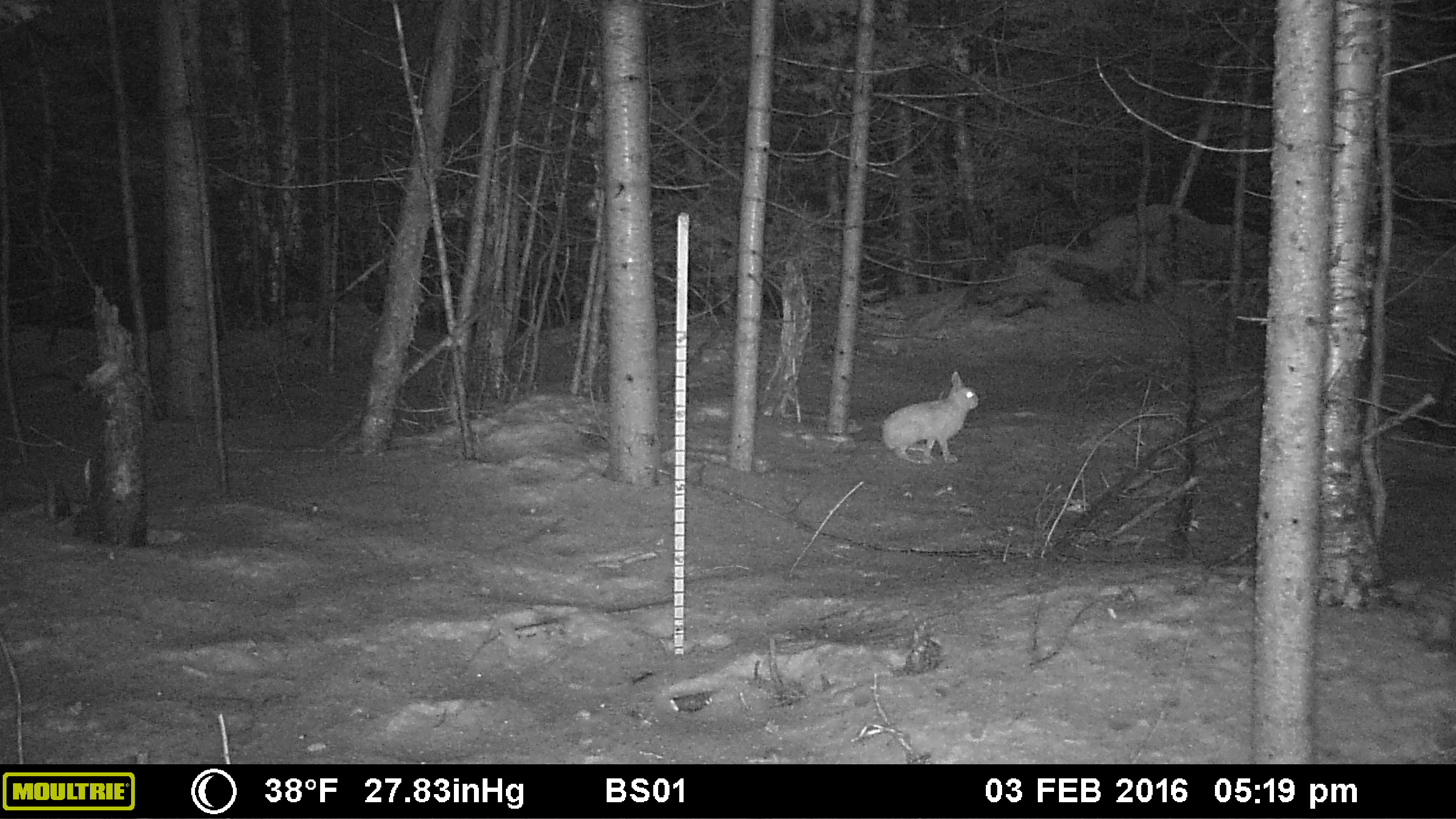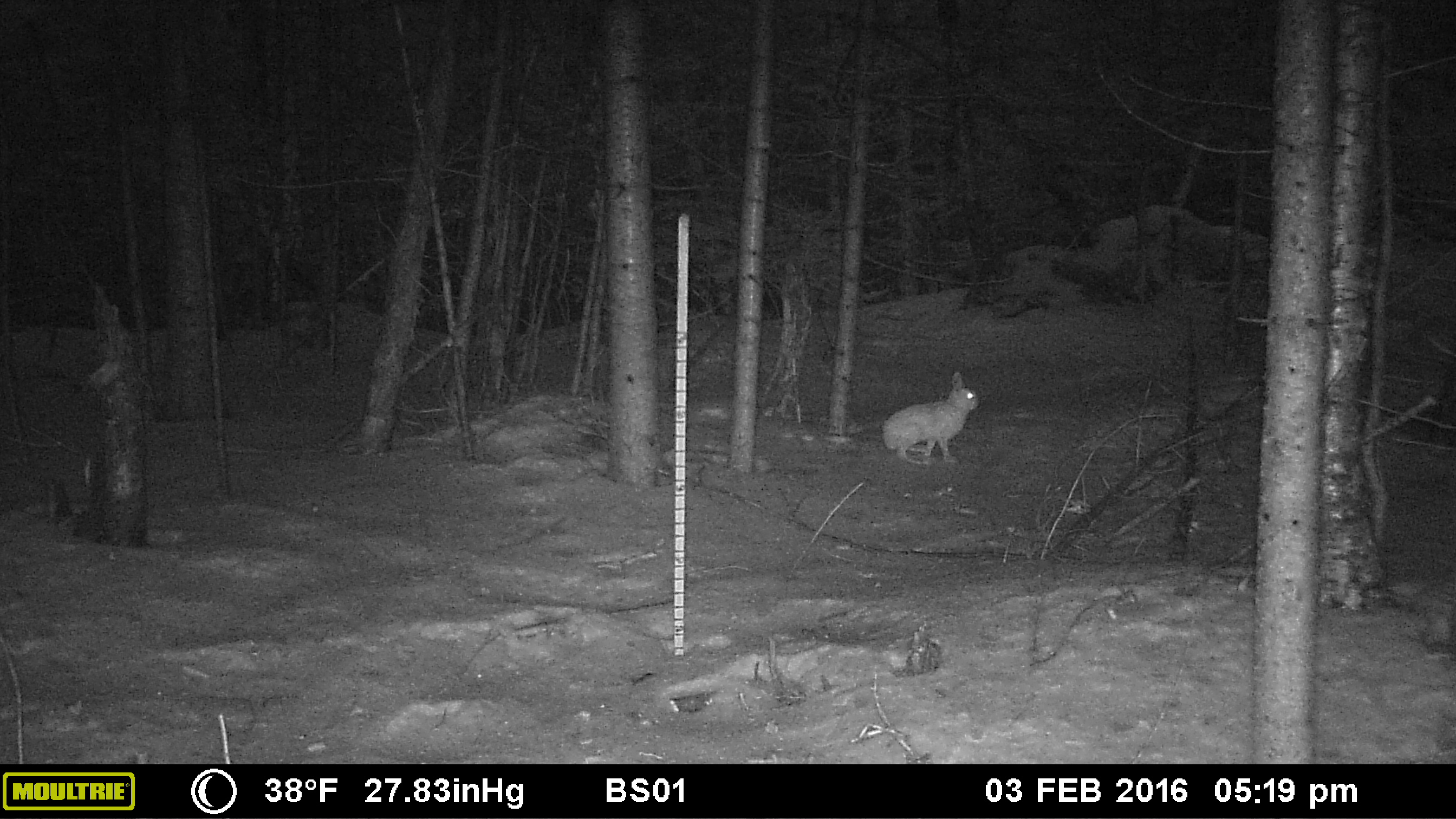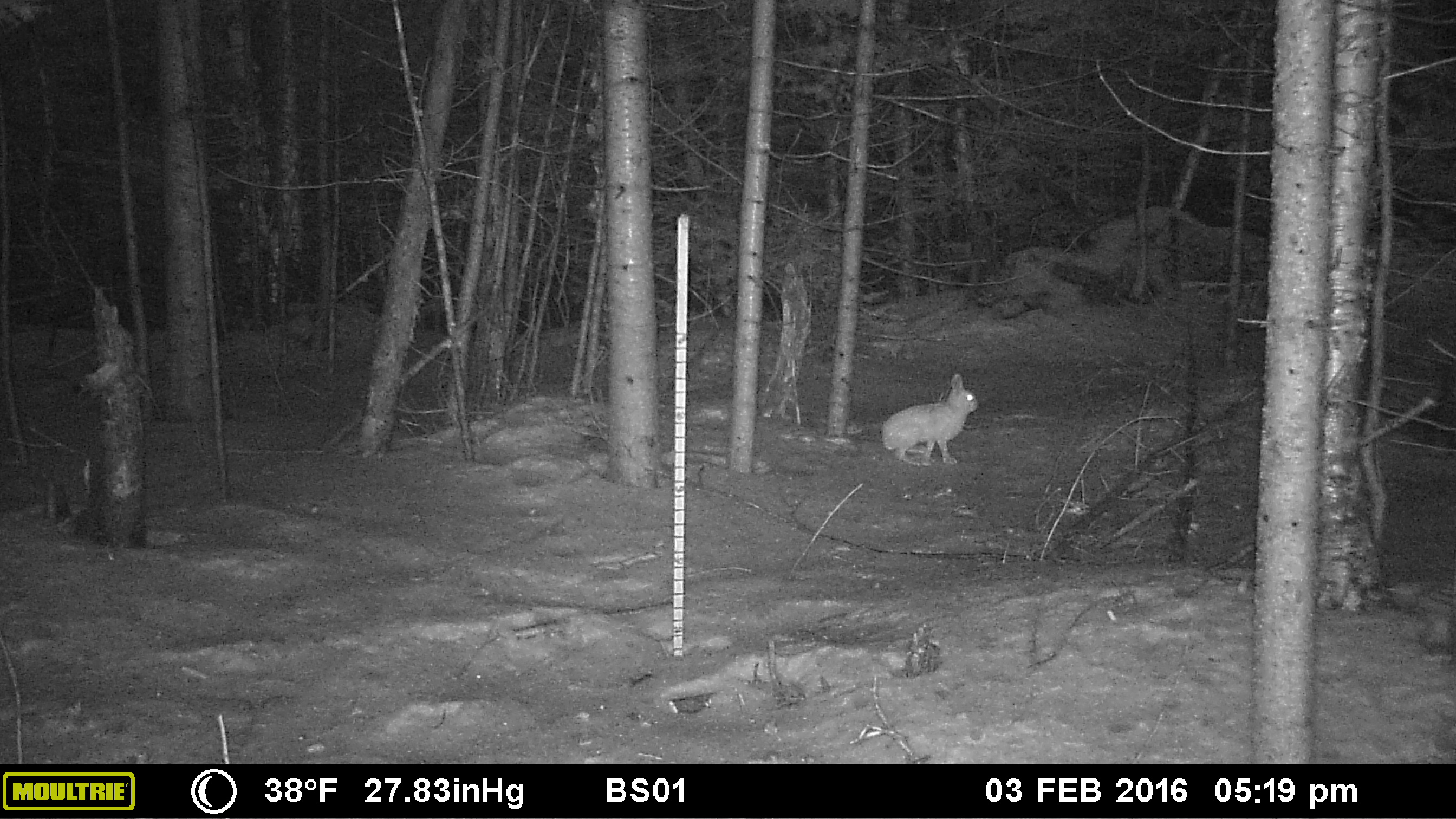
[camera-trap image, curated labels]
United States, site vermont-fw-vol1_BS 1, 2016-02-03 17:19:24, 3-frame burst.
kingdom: Animalia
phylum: Chordata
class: Mammalia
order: Lagomorpha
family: Leporidae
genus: Lepus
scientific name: Lepus americanus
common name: snowshoe hare